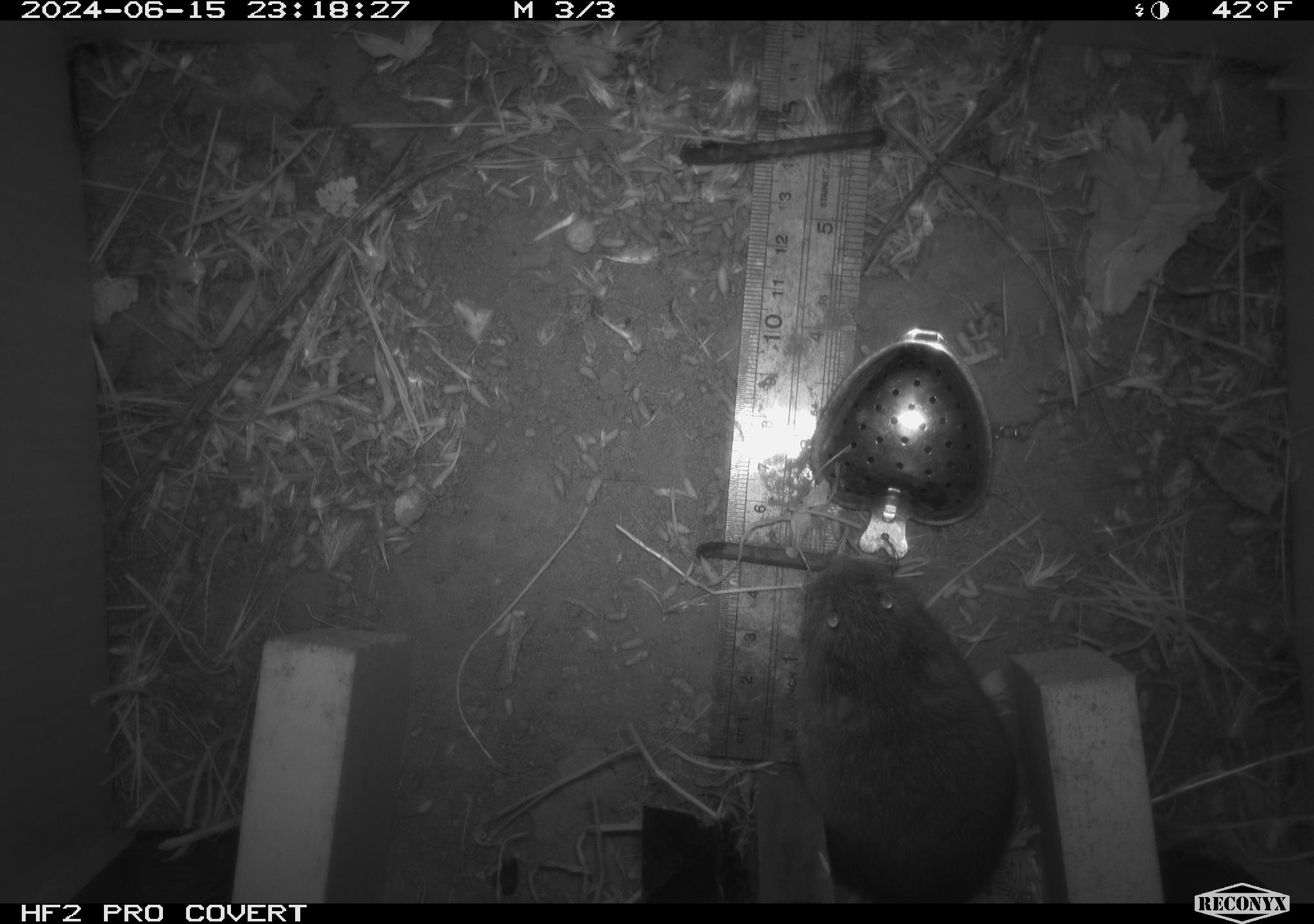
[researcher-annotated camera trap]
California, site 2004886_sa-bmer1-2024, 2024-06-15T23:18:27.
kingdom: Animalia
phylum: Chordata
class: Mammalia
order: Rodentia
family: Cricetidae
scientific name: Cricetidae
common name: hamsters, voles, lemmings, and allies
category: cricetidae family